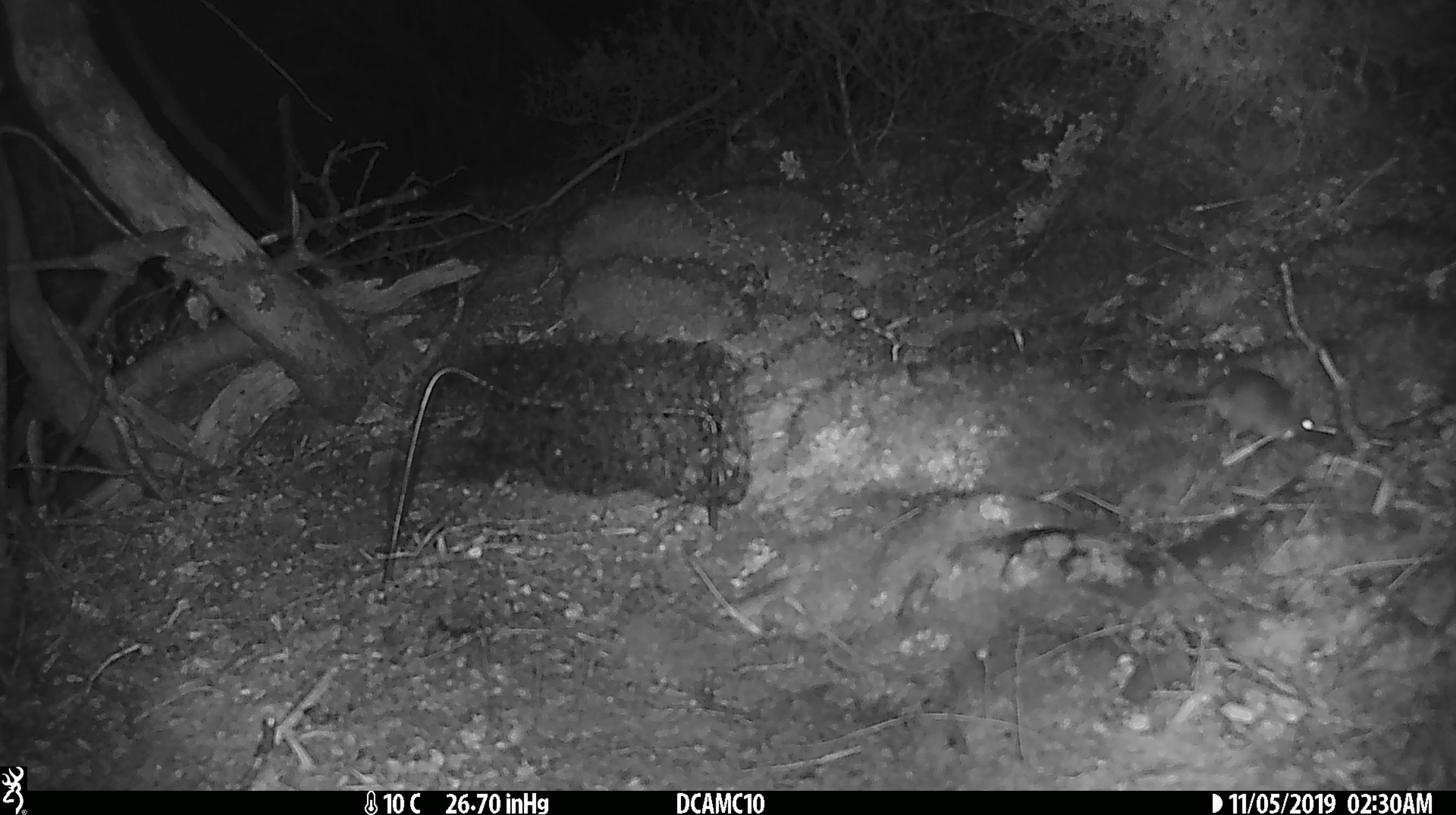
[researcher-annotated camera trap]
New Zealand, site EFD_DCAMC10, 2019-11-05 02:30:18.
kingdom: Animalia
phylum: Chordata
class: Mammalia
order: Rodentia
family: Muridae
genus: Mus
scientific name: Mus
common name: mouse